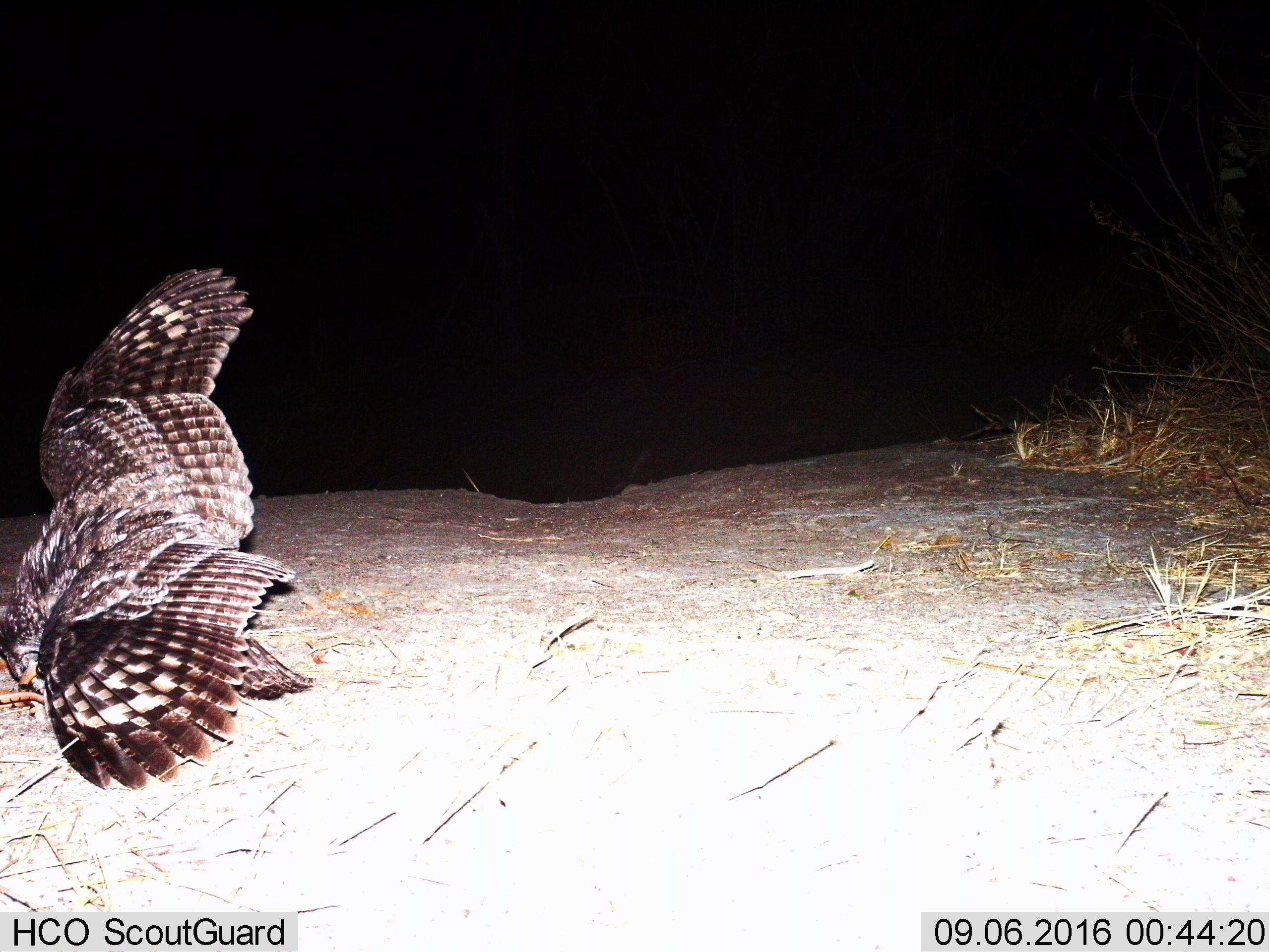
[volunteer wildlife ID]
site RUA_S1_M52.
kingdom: Animalia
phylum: Chordata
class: Aves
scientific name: Aves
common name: bird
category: birdother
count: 1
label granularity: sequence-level